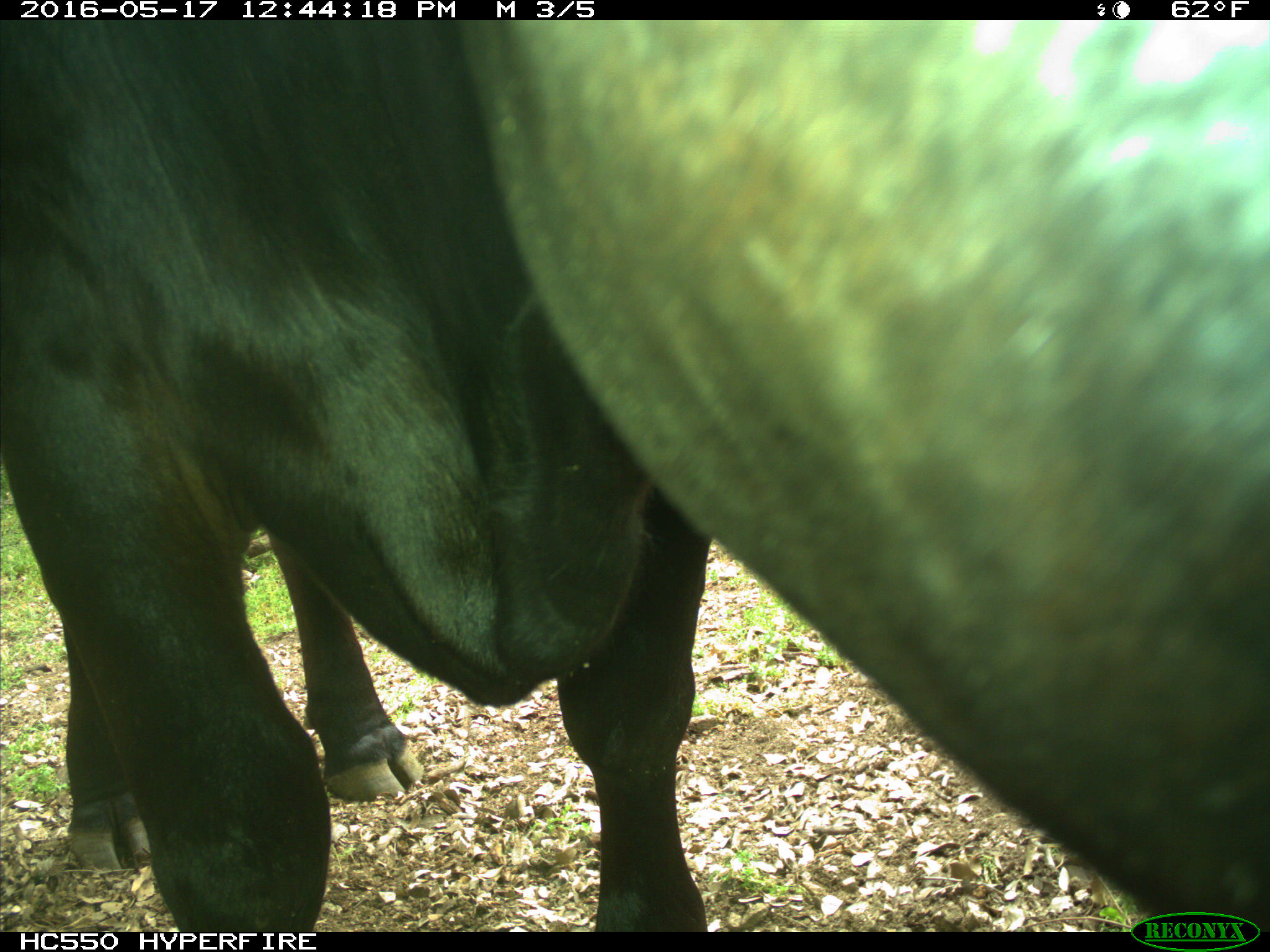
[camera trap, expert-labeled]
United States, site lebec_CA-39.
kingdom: Animalia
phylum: Chordata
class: Mammalia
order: Artiodactyla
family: Bovidae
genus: Bos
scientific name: Bos taurus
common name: domestic cow